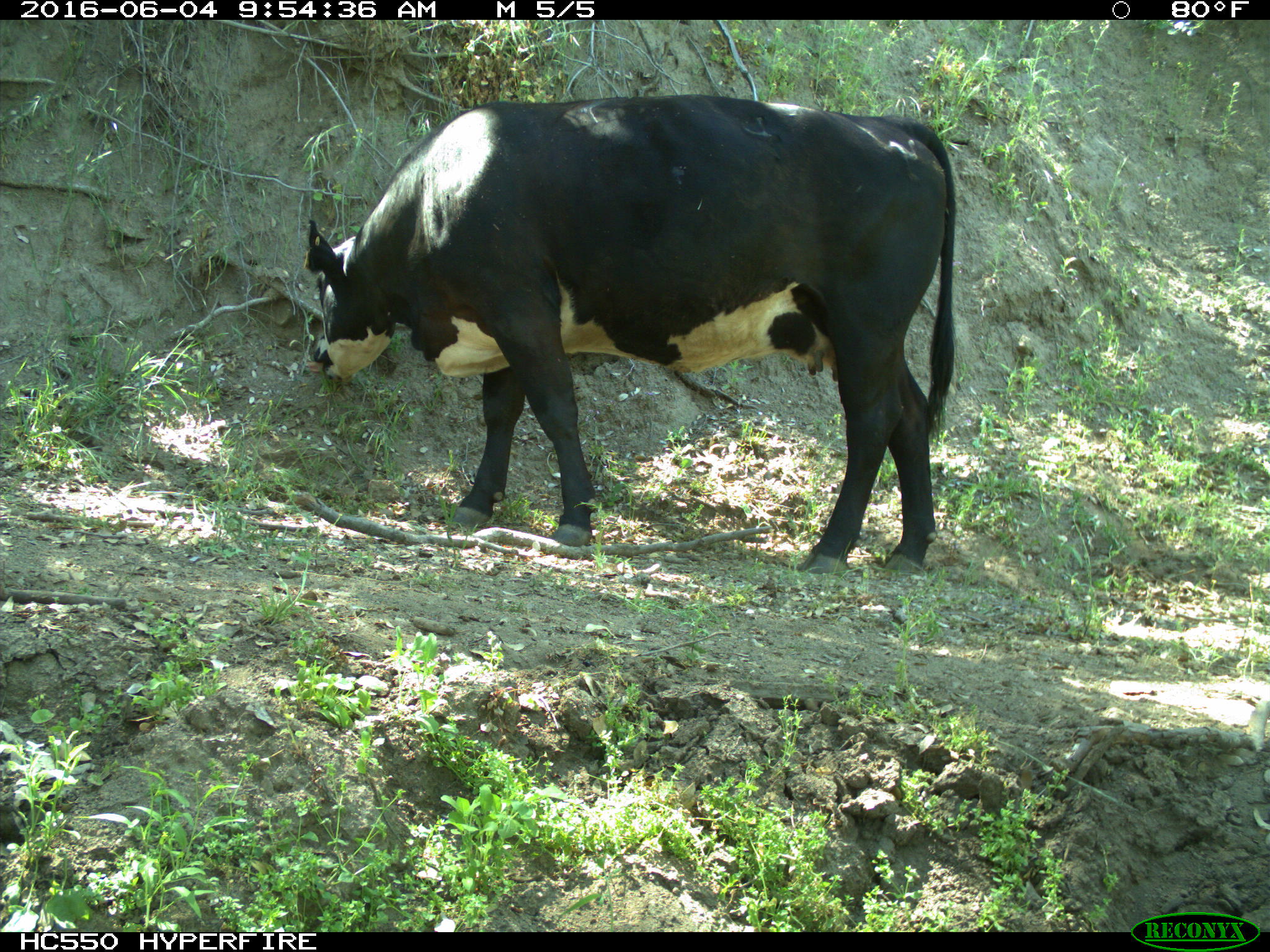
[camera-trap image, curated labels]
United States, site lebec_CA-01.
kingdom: Animalia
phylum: Chordata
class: Mammalia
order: Artiodactyla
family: Bovidae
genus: Bos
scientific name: Bos taurus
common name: domestic cow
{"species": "Bos taurus (domestic cow)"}